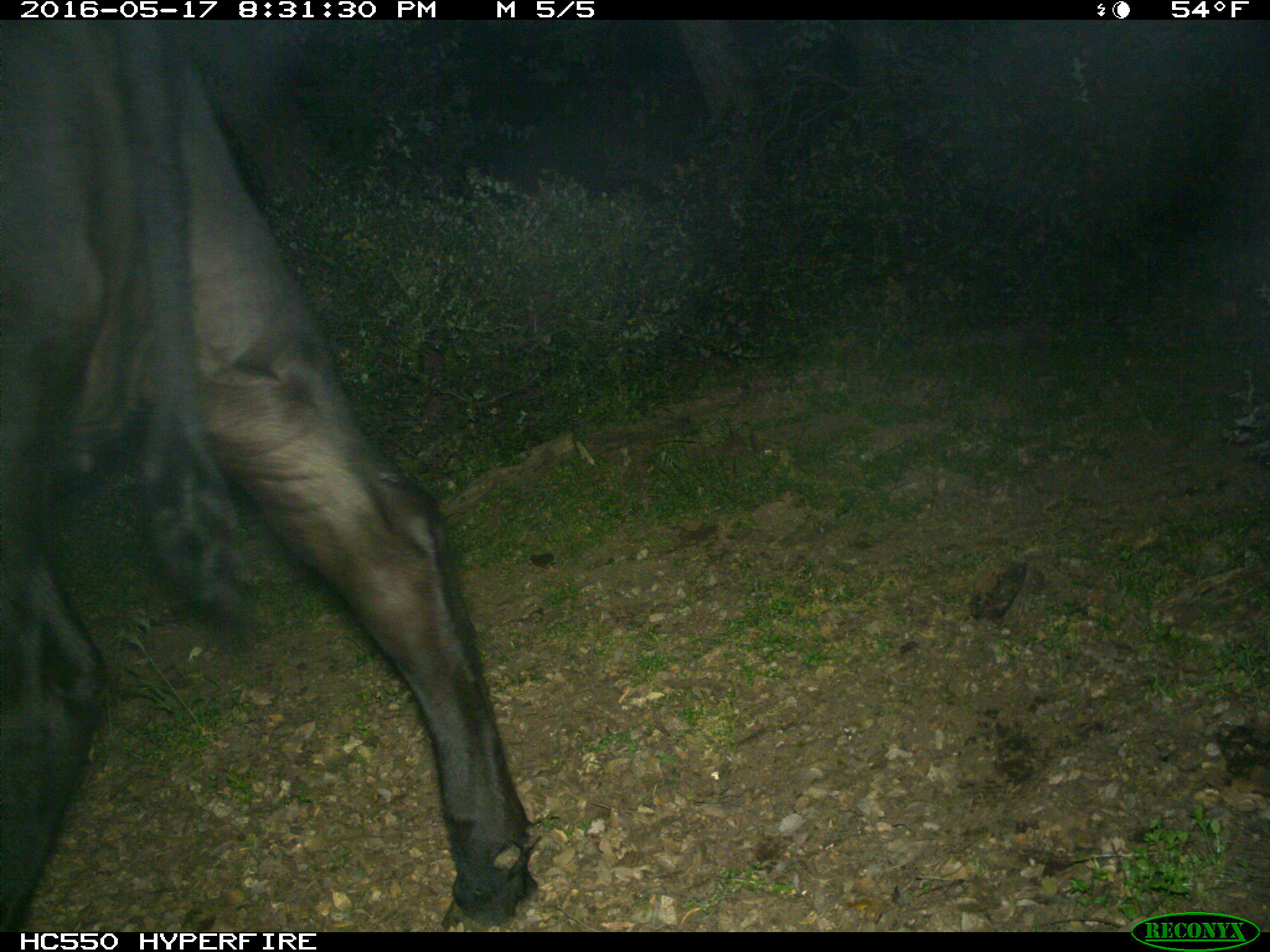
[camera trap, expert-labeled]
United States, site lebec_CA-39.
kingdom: Animalia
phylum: Chordata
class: Mammalia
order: Artiodactyla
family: Bovidae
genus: Bos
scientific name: Bos taurus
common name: domestic cow